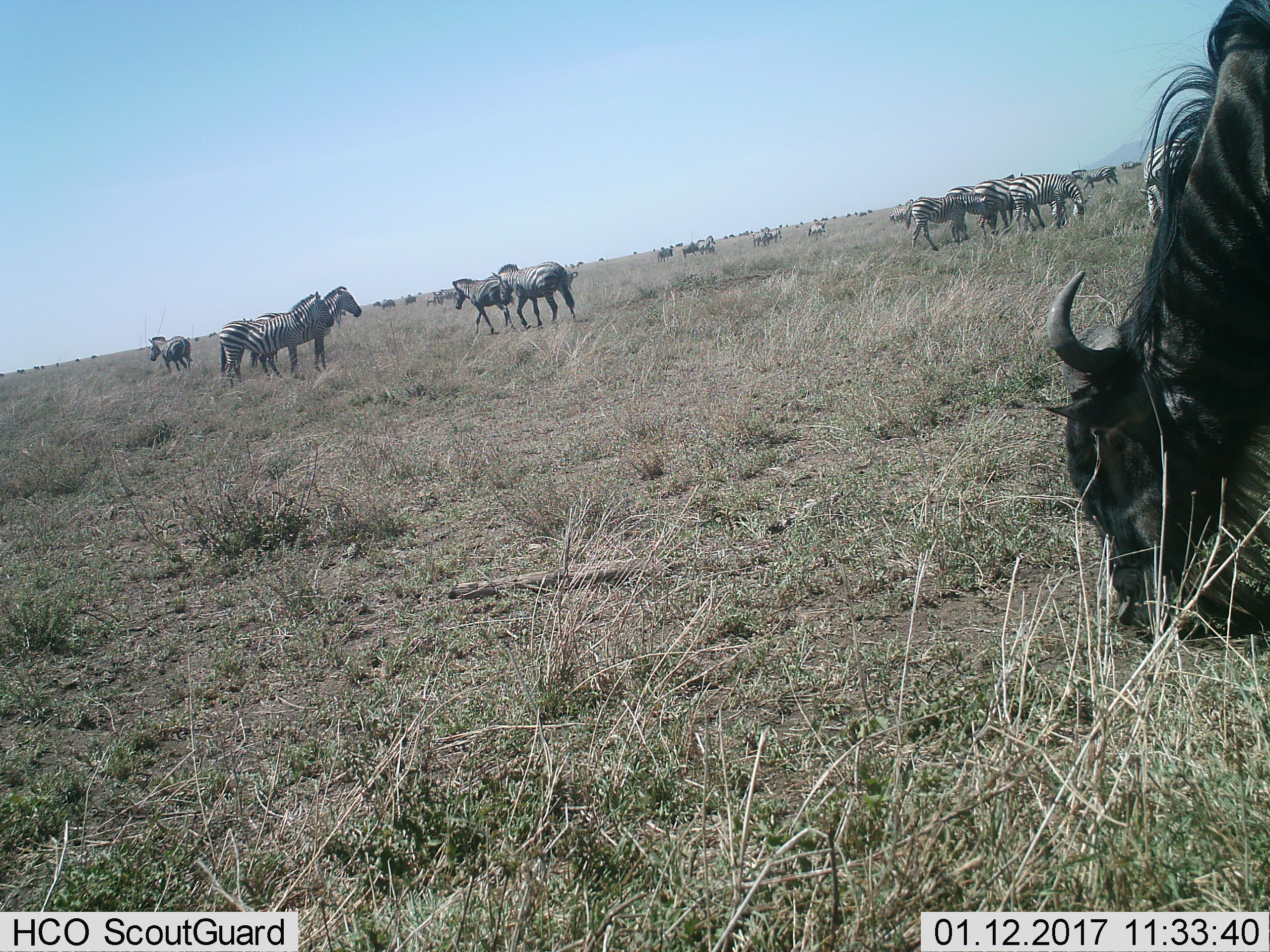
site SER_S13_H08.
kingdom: Animalia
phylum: Chordata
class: Mammalia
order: Artiodactyla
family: Bovidae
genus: Connochaetes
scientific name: Connochaetes taurinus taurinus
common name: blue wildebeest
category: wildebeestblue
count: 10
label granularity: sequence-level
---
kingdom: Animalia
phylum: Chordata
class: Mammalia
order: Perissodactyla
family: Equidae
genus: Equus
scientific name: Equus quagga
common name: plains zebra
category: zebraplains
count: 11-50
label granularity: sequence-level